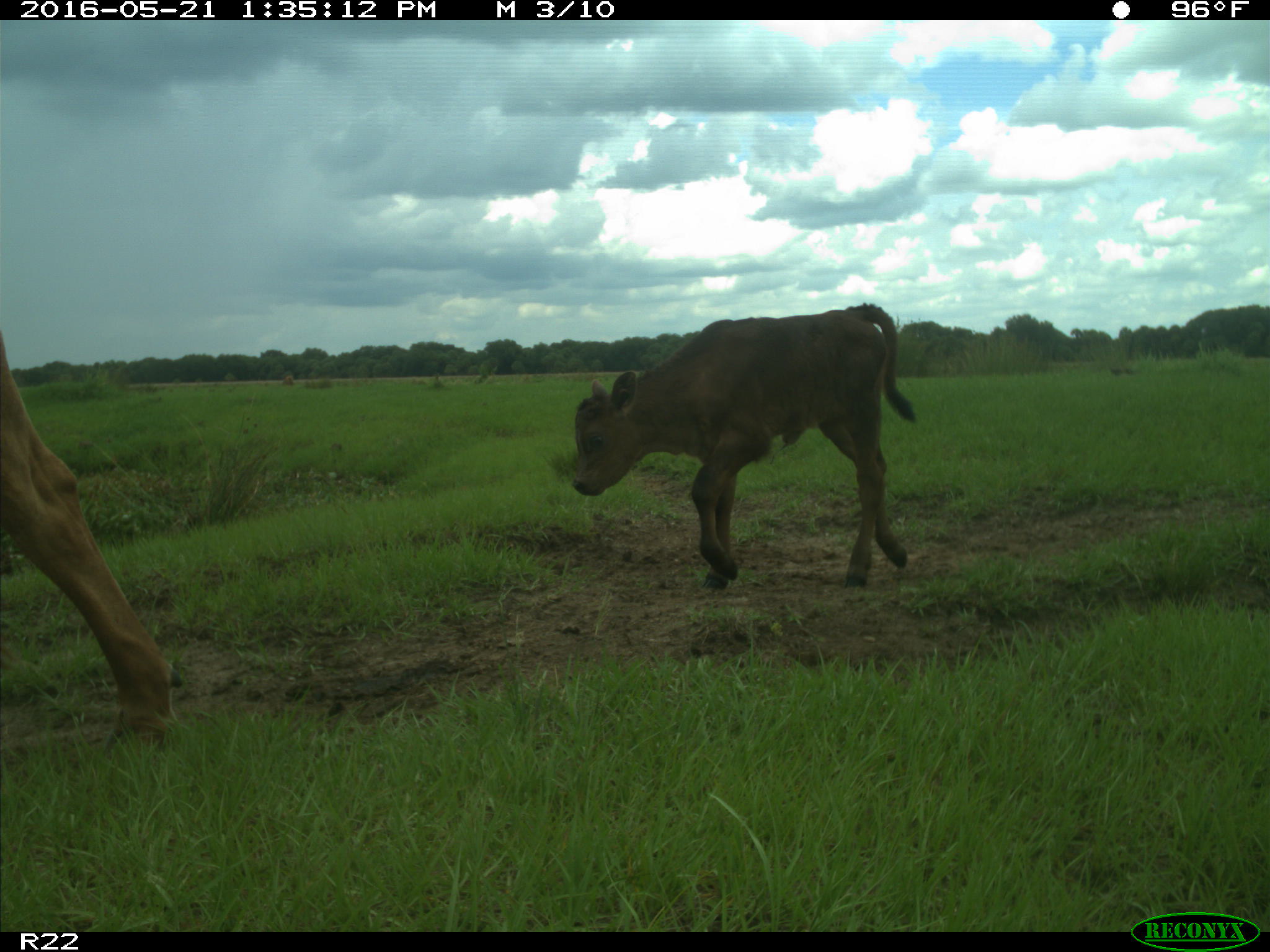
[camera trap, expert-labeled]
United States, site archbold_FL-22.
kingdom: Animalia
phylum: Chordata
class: Mammalia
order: Artiodactyla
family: Bovidae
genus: Bos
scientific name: Bos taurus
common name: domestic cow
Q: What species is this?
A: Bos taurus (domestic cow).